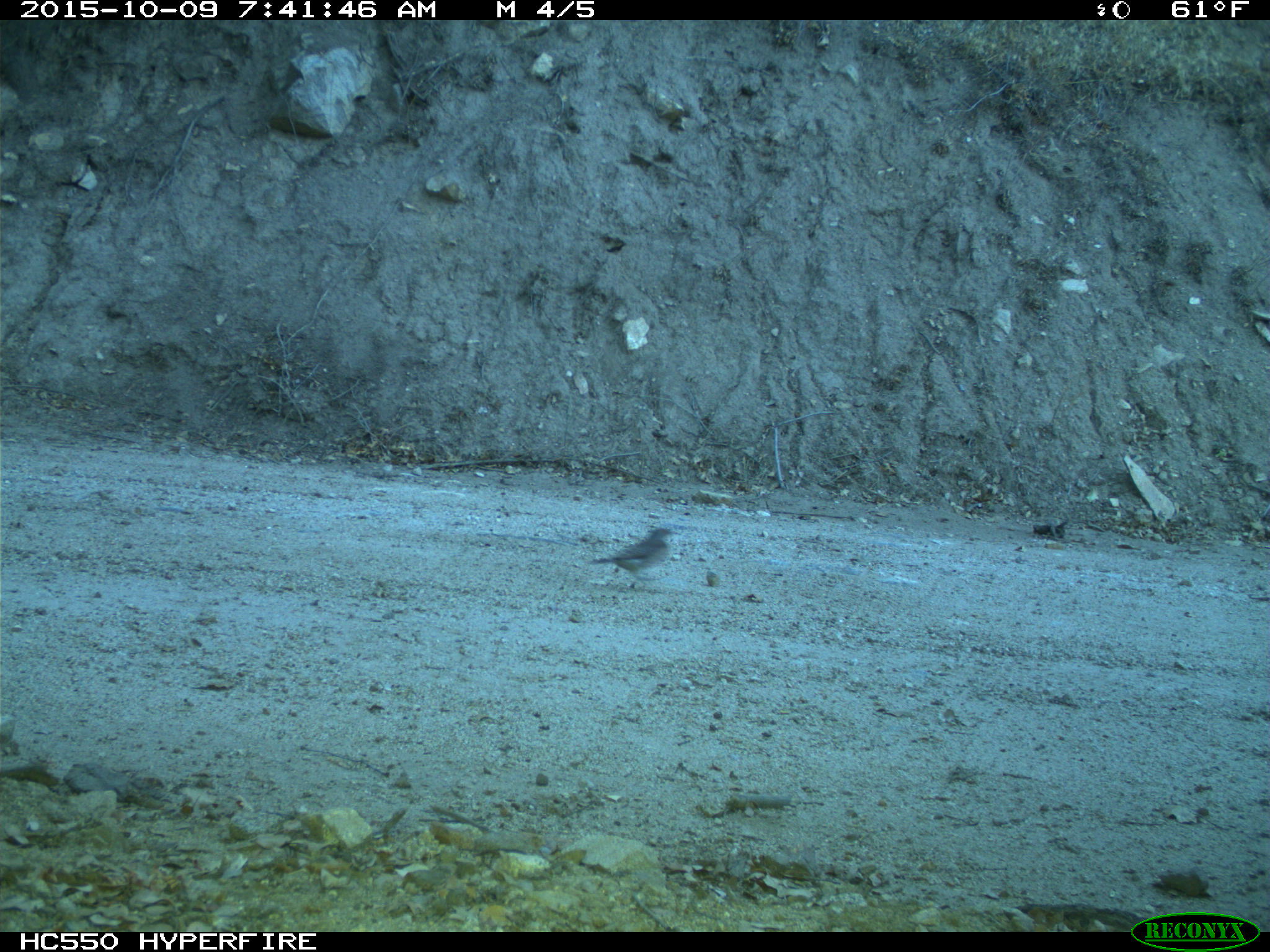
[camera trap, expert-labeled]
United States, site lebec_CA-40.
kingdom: Animalia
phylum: Chordata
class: Aves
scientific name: Aves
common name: birds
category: unidentified bird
Unidentified bird (birds) (Aves).